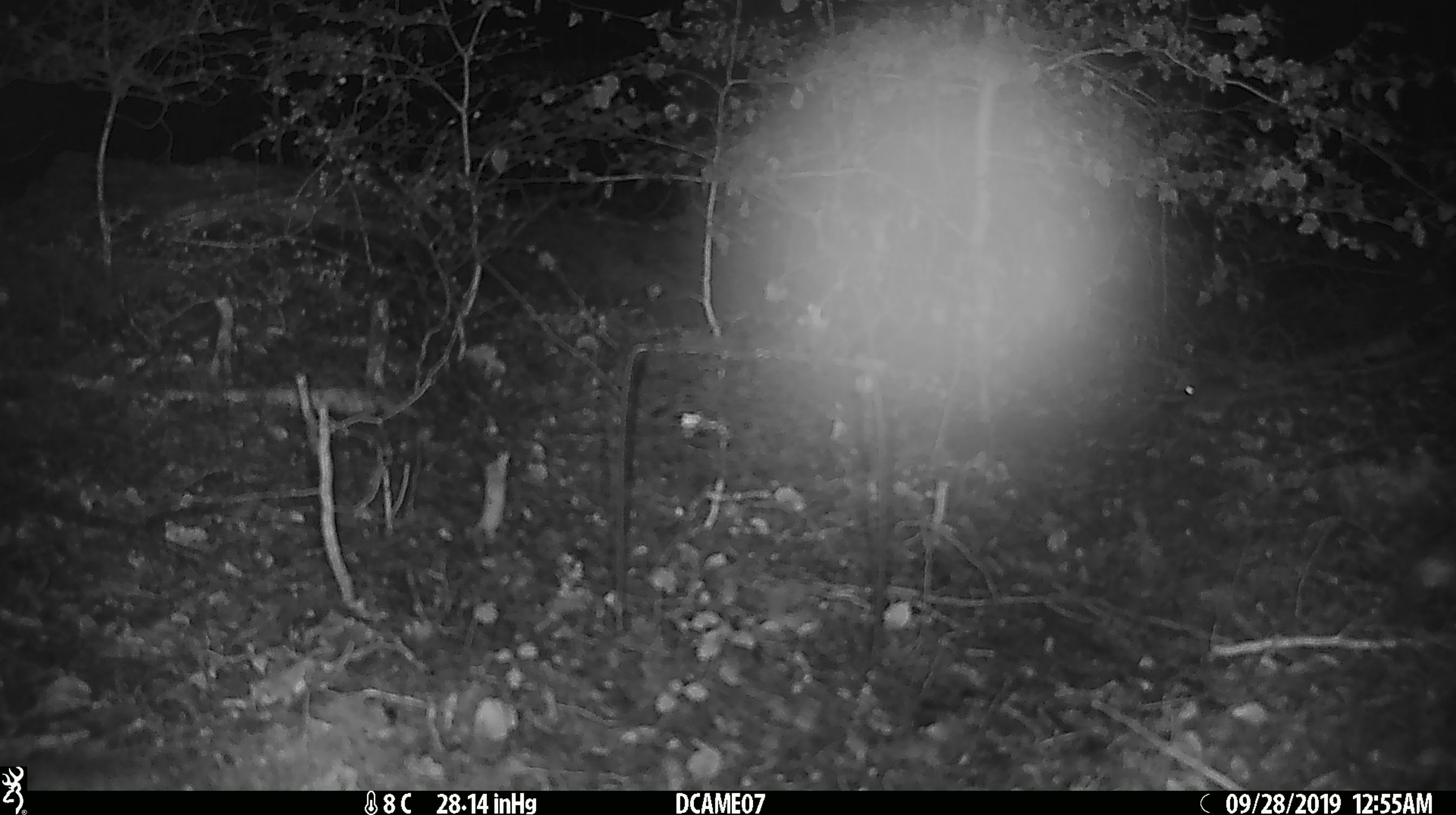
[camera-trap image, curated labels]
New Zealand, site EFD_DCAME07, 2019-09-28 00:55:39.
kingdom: Animalia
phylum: Chordata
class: Mammalia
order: Rodentia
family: Muridae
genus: Mus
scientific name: Mus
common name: mouse